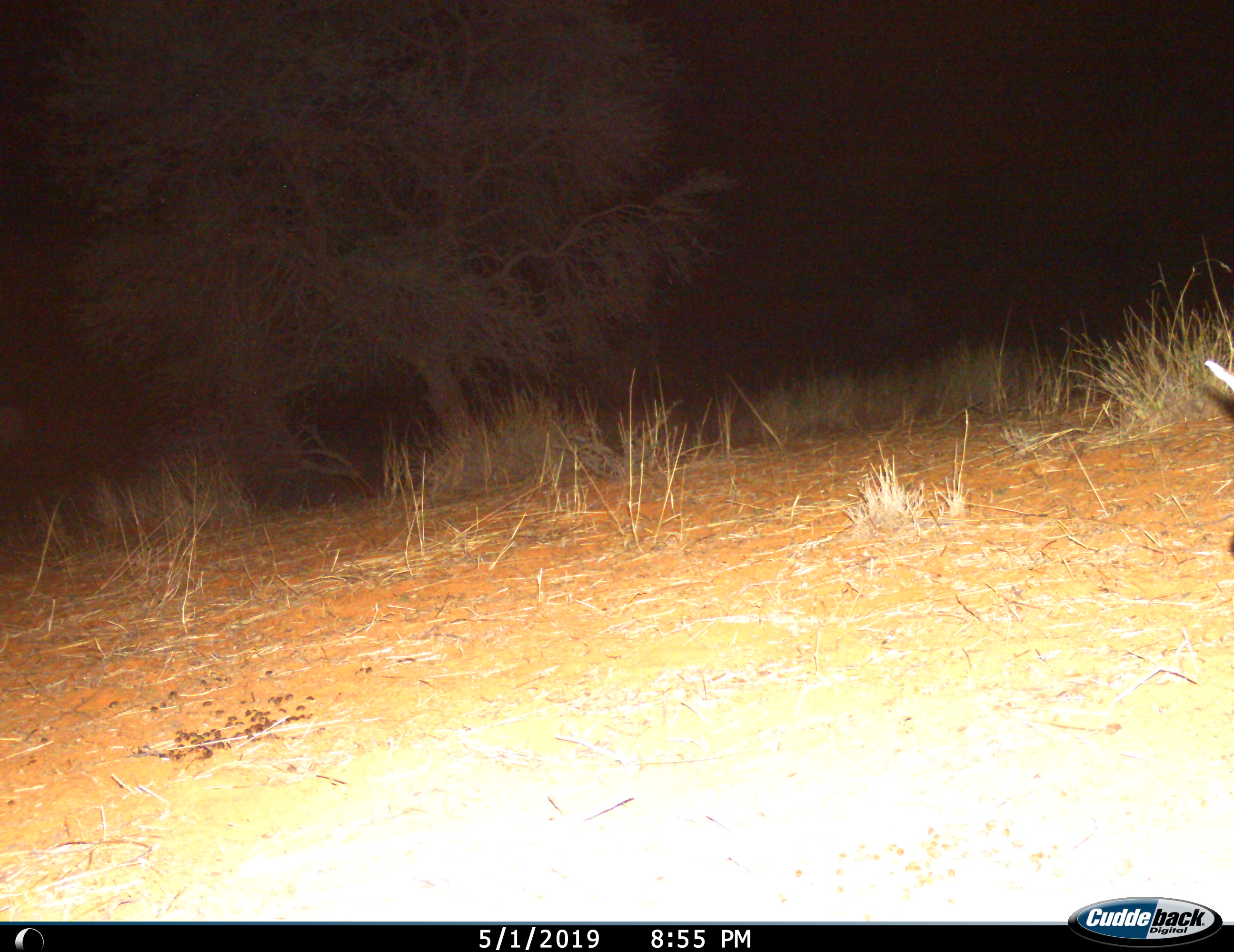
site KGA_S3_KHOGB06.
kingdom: Animalia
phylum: Chordata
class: Mammalia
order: Artiodactyla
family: Bovidae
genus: Antidorcas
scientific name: Antidorcas marsupialis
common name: springbok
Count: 1.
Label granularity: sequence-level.